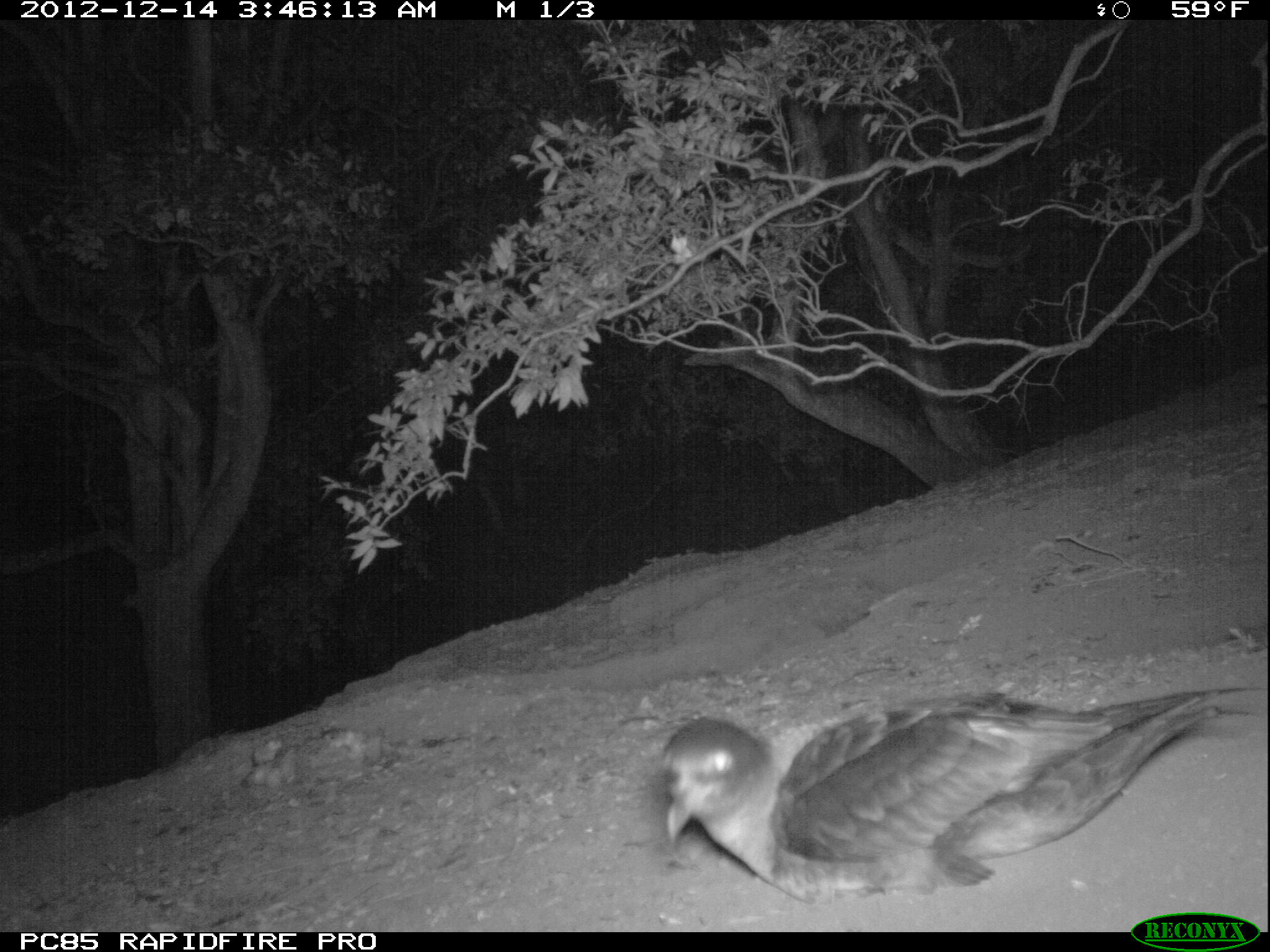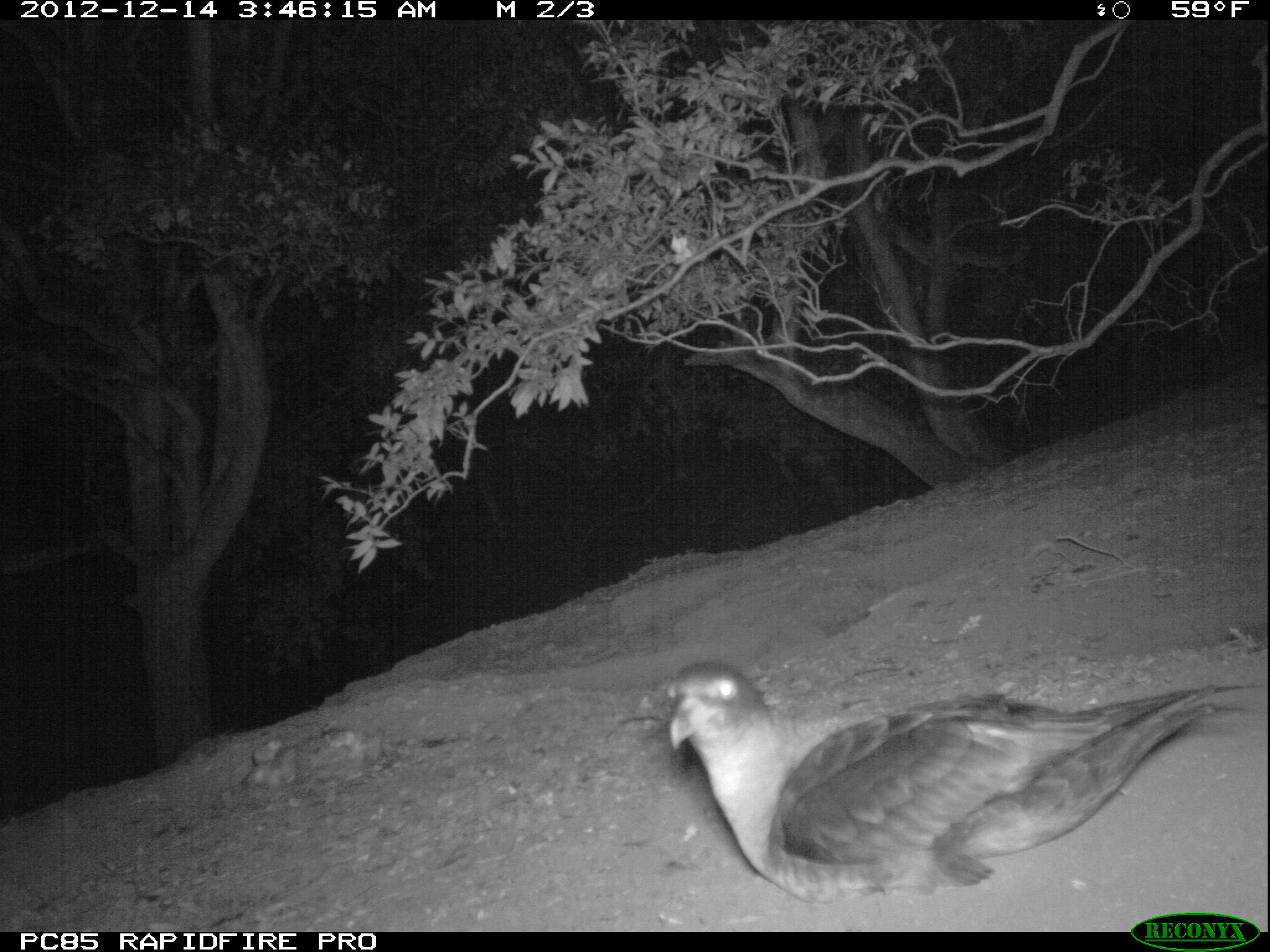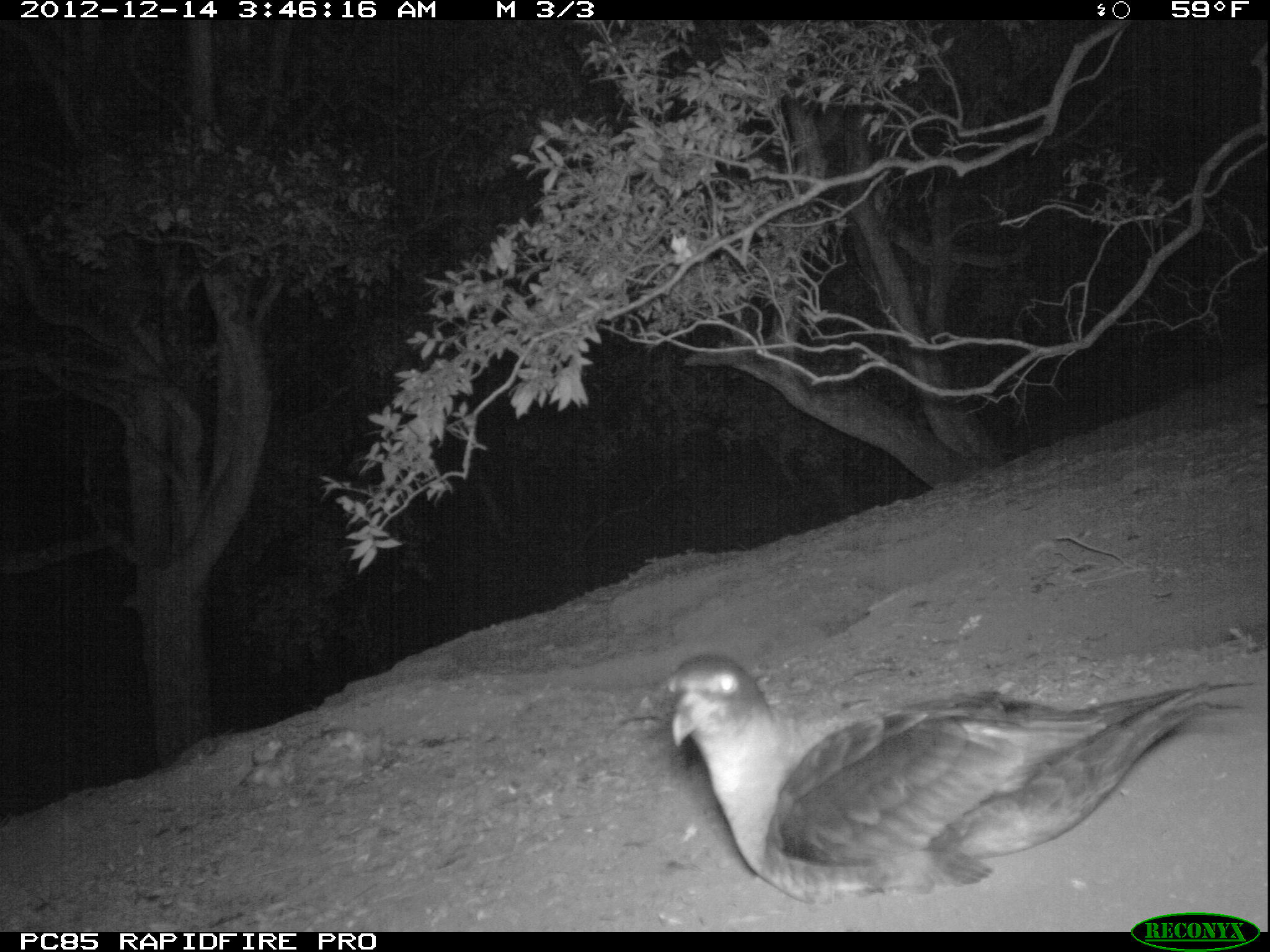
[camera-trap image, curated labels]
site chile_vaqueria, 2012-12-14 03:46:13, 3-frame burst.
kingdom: Animalia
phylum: Chordata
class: Aves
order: Procellariiformes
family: Procellariidae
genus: Calonectris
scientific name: Calonectris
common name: shearwater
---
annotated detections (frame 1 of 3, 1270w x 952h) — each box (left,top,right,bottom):
shearwater: (651,686,1254,908)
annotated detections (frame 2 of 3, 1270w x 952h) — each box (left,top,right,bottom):
shearwater: (654,663,1245,906)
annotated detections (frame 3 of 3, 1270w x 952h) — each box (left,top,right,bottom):
shearwater: (653,651,1252,904)